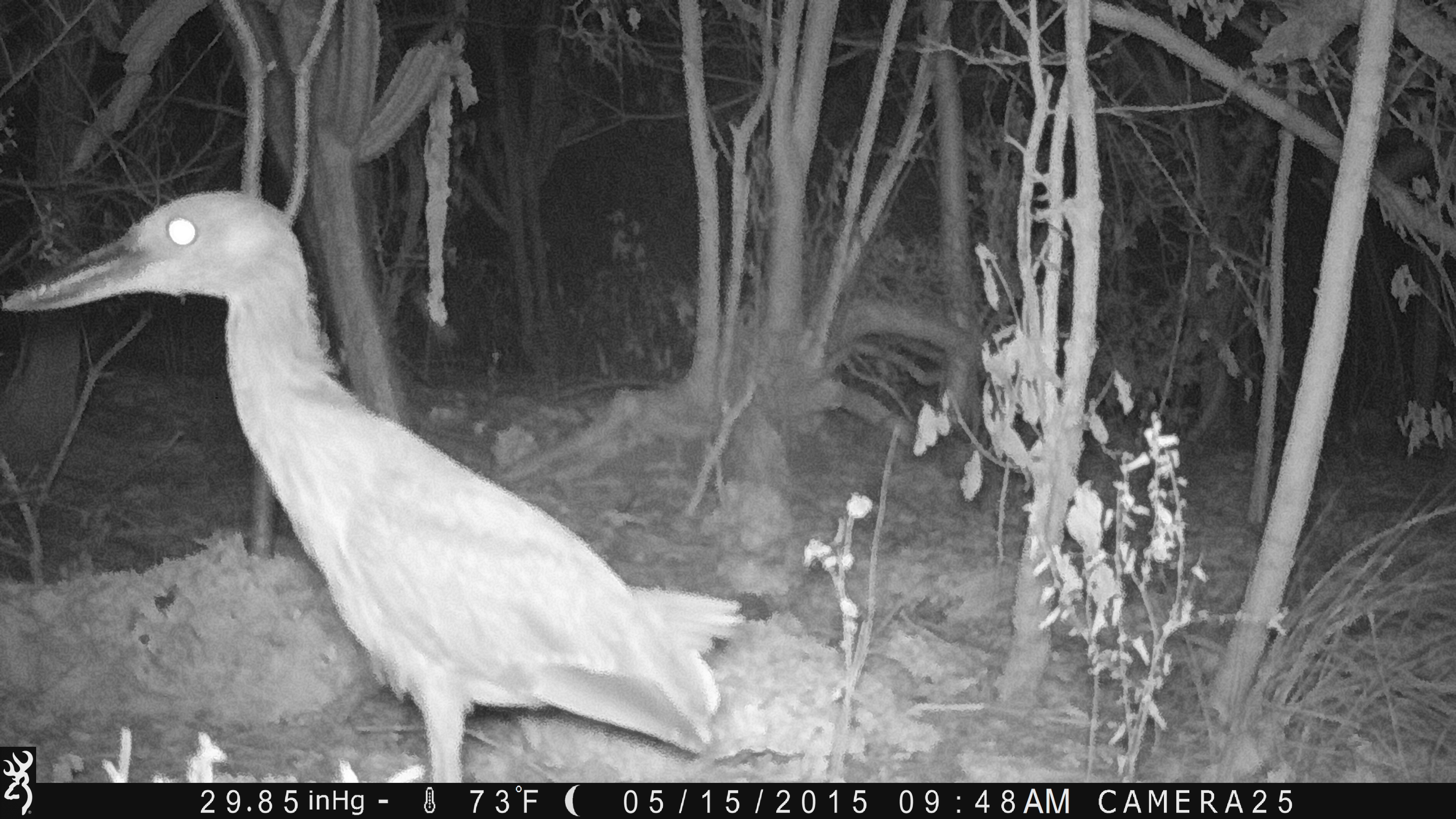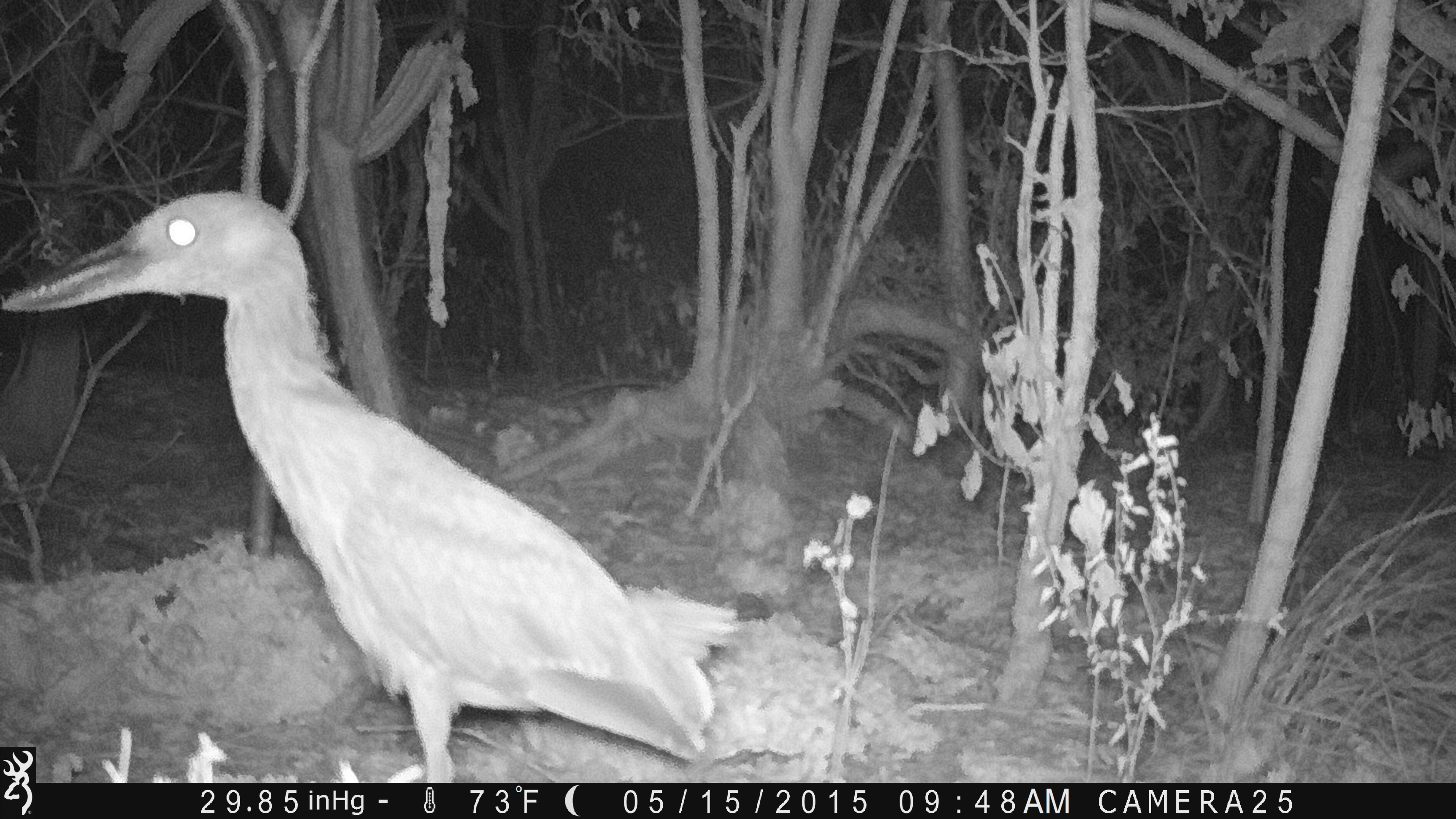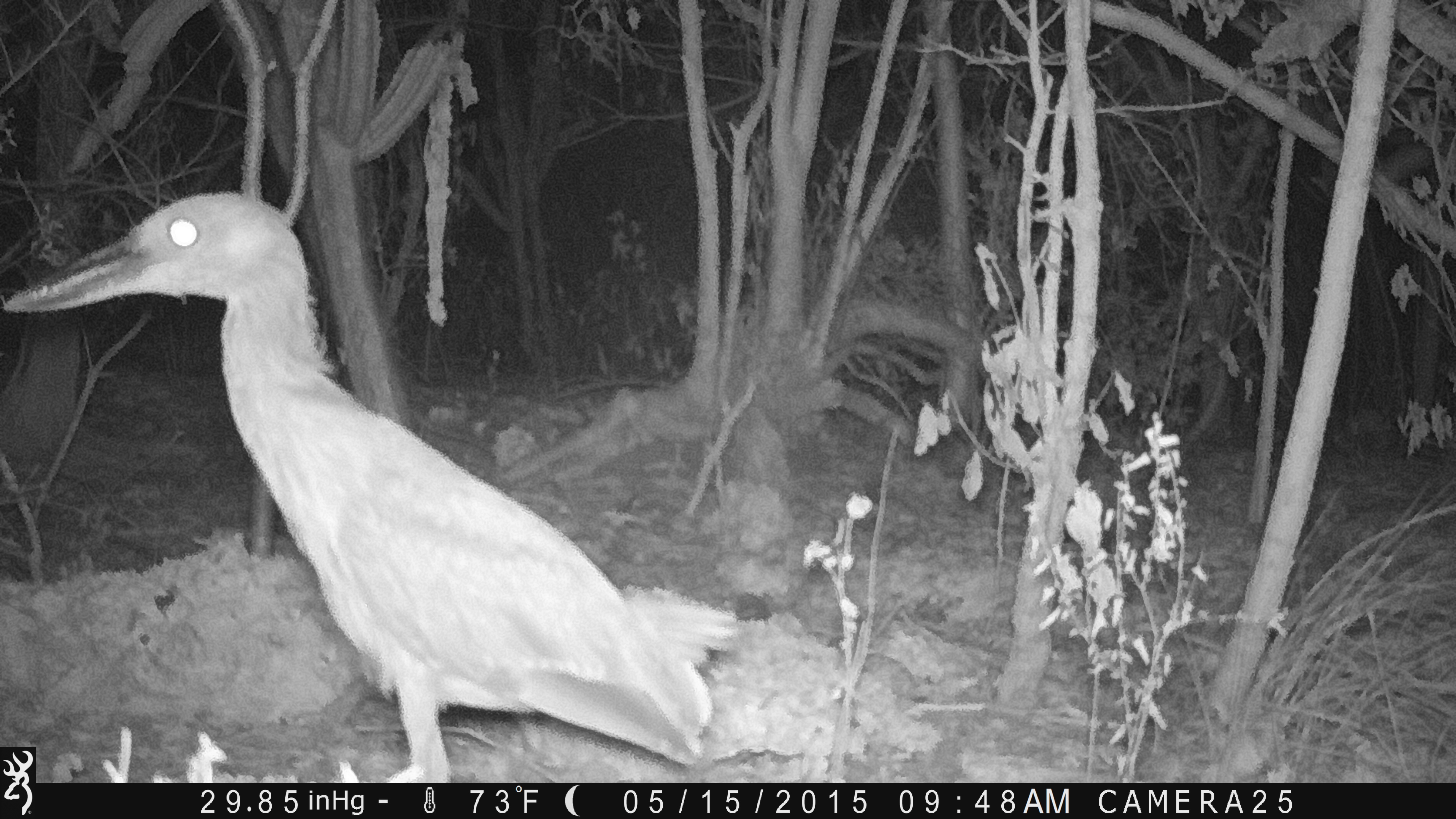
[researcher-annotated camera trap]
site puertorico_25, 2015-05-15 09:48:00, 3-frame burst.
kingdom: Animalia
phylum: Chordata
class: Aves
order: Pelecaniformes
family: Ardeidae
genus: Nyctanassa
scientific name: Nyctanassa violacea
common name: yellow-crowned night heron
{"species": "yellow-crowned night heron (Nyctanassa violacea)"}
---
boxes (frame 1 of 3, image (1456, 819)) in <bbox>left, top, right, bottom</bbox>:
yellow-crowned night heron: <bbox>1, 191, 742, 744</bbox>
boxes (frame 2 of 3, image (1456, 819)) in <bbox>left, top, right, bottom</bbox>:
yellow-crowned night heron: <bbox>8, 177, 753, 776</bbox>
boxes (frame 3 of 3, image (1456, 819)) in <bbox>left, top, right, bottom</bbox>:
yellow-crowned night heron: <bbox>2, 190, 769, 776</bbox>